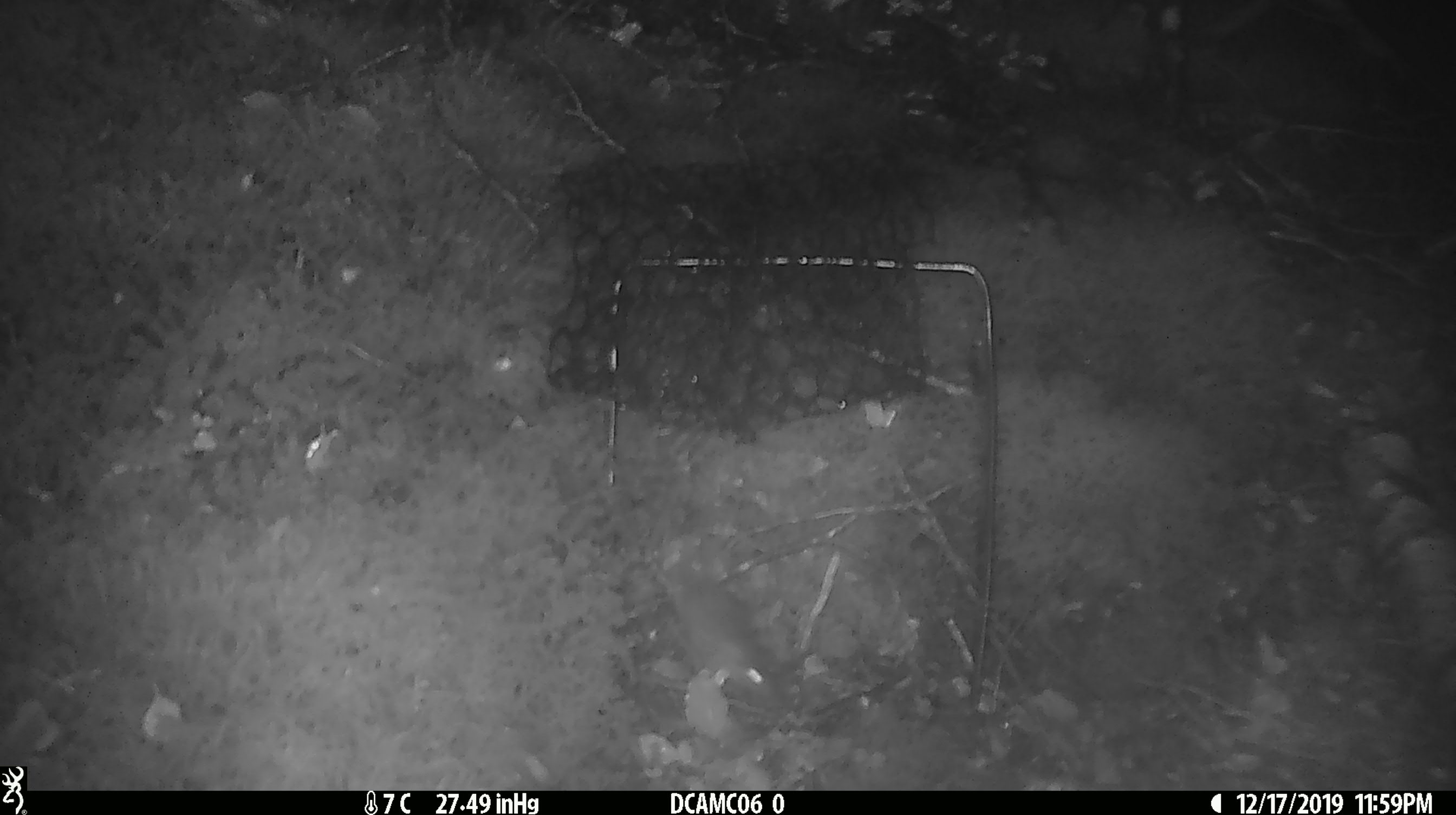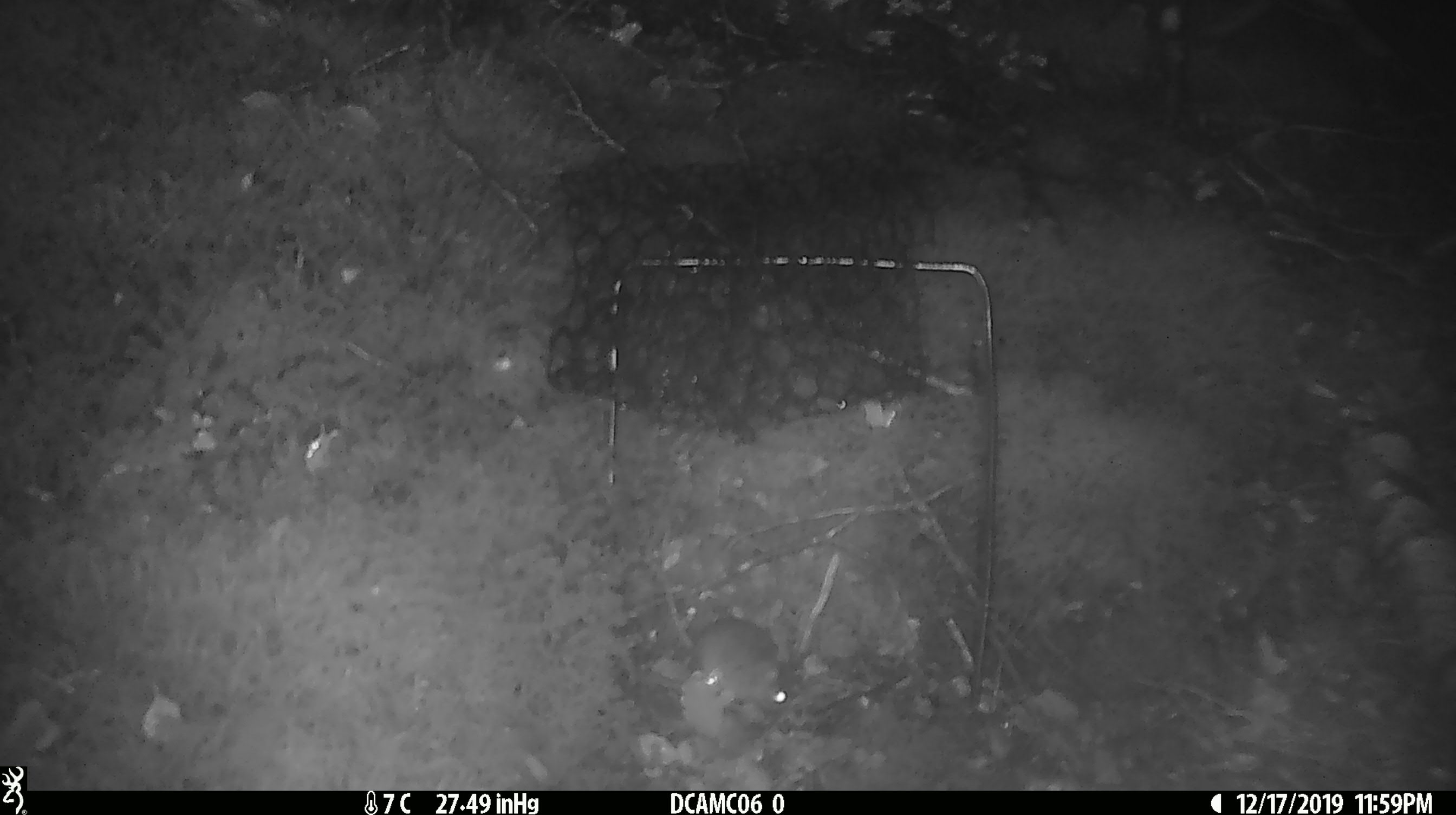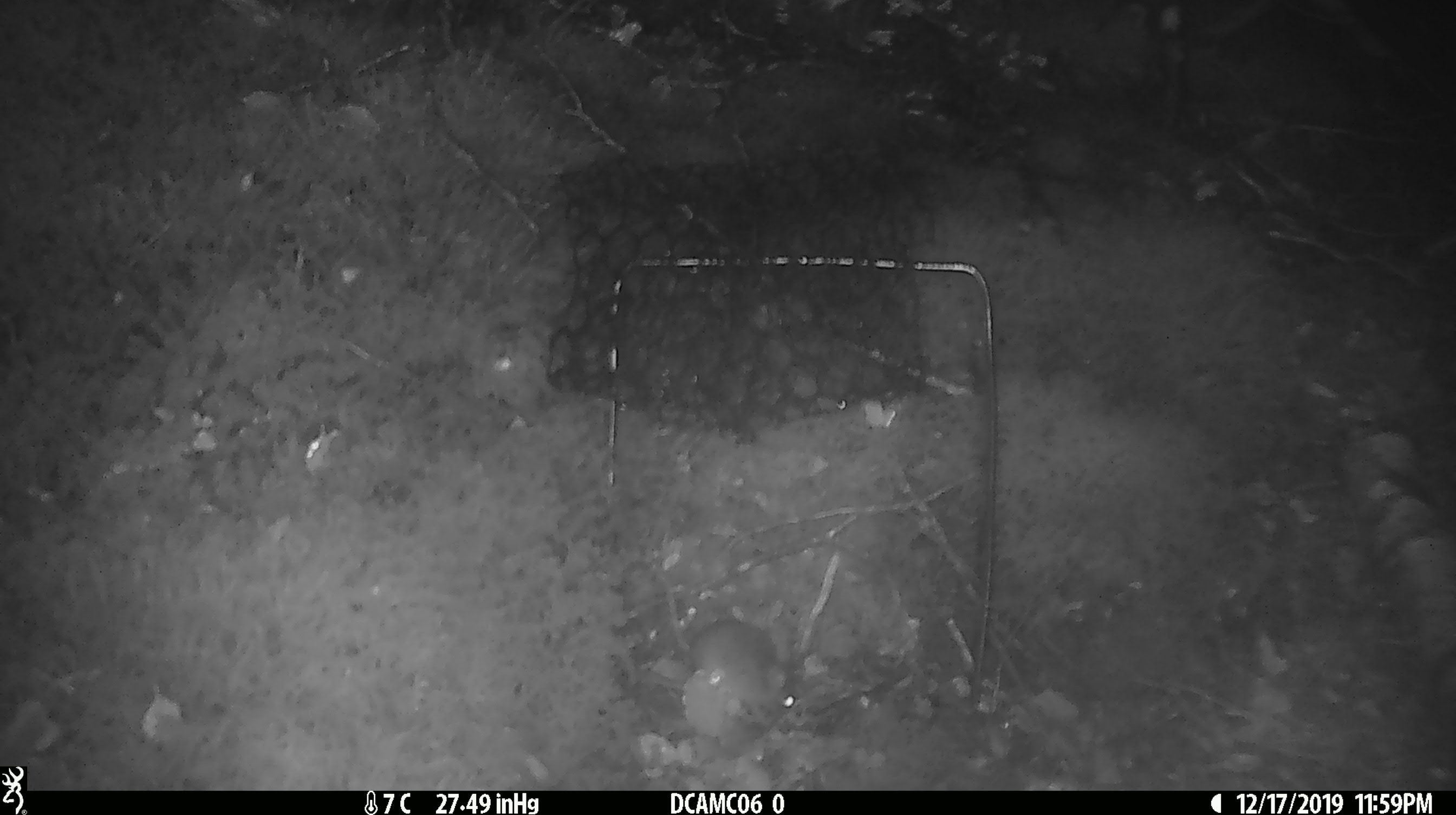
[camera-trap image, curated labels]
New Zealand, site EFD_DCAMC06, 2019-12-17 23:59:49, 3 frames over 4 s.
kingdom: Animalia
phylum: Chordata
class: Mammalia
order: Rodentia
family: Muridae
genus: Mus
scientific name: Mus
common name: mouse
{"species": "mouse (Mus)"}